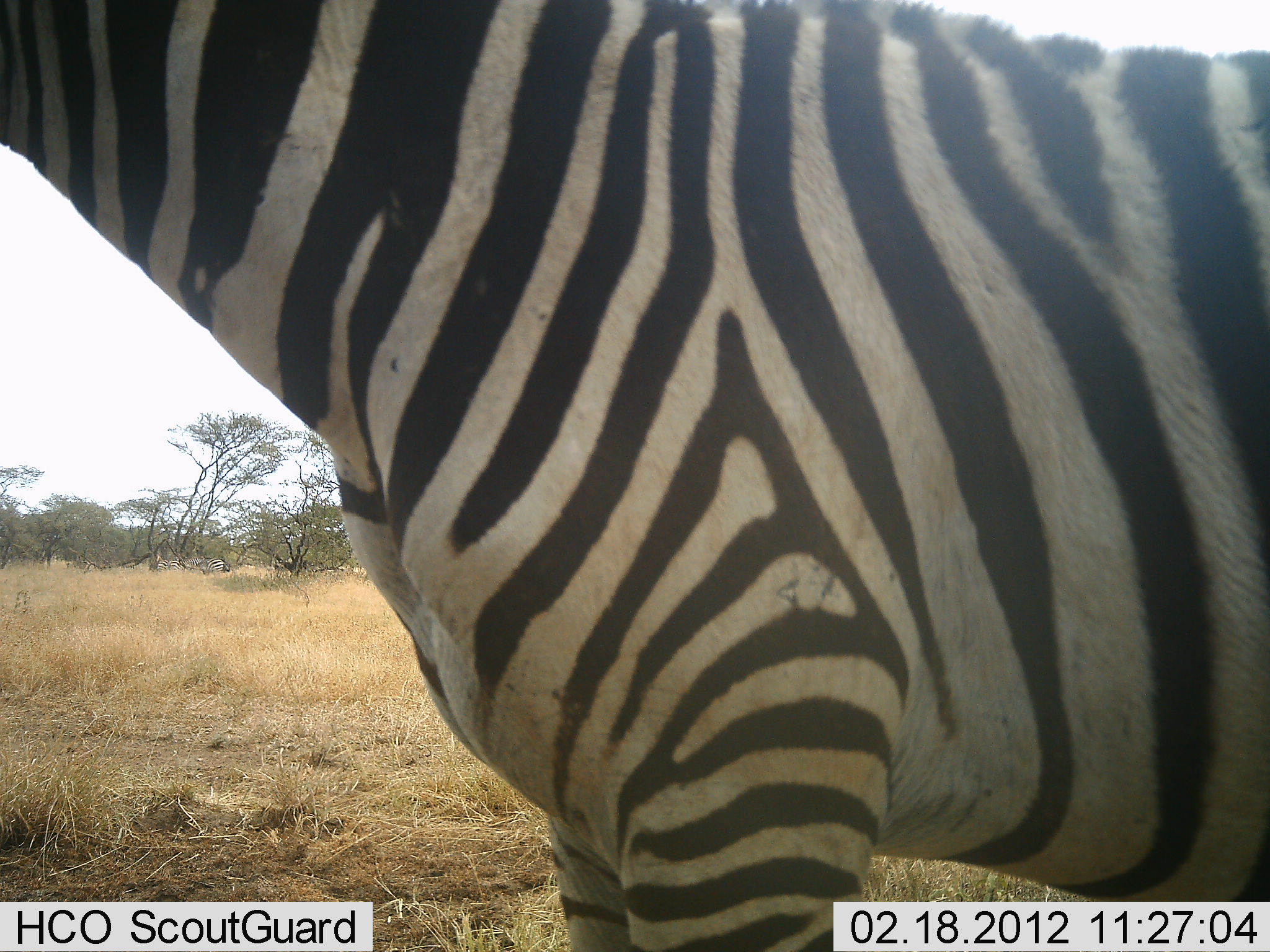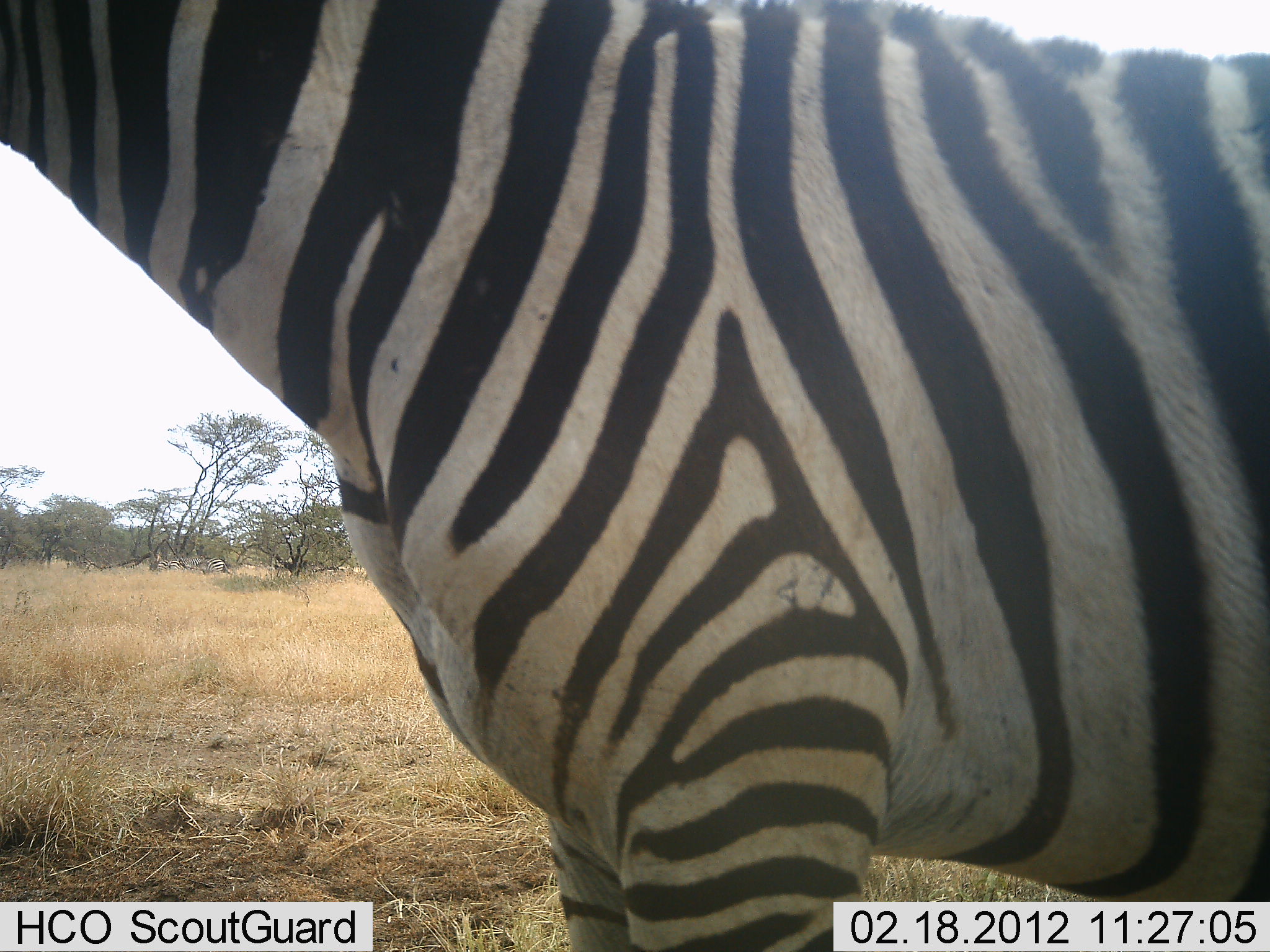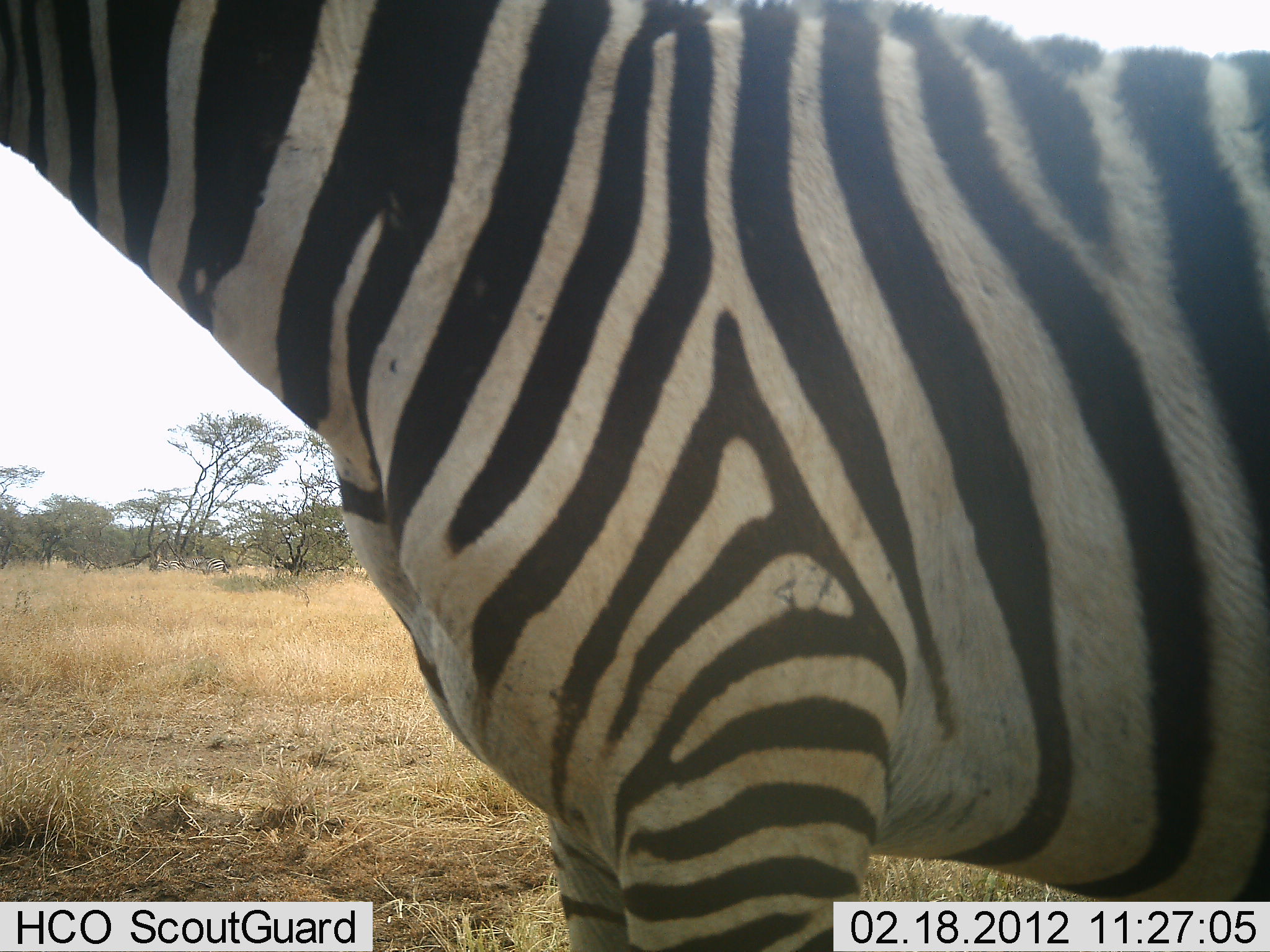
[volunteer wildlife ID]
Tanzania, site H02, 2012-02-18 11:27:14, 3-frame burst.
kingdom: Animalia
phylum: Chordata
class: Mammalia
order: Perissodactyla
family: Equidae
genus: Equus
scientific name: Equus quagga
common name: plains zebra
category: zebra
Zebra (plains zebra) (Equus quagga), count 1. Behavior (volunteer vote fractions): standing 100%, resting 0%, moving 5%, interacting 0%. Young present (vote fraction): 0%. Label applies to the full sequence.